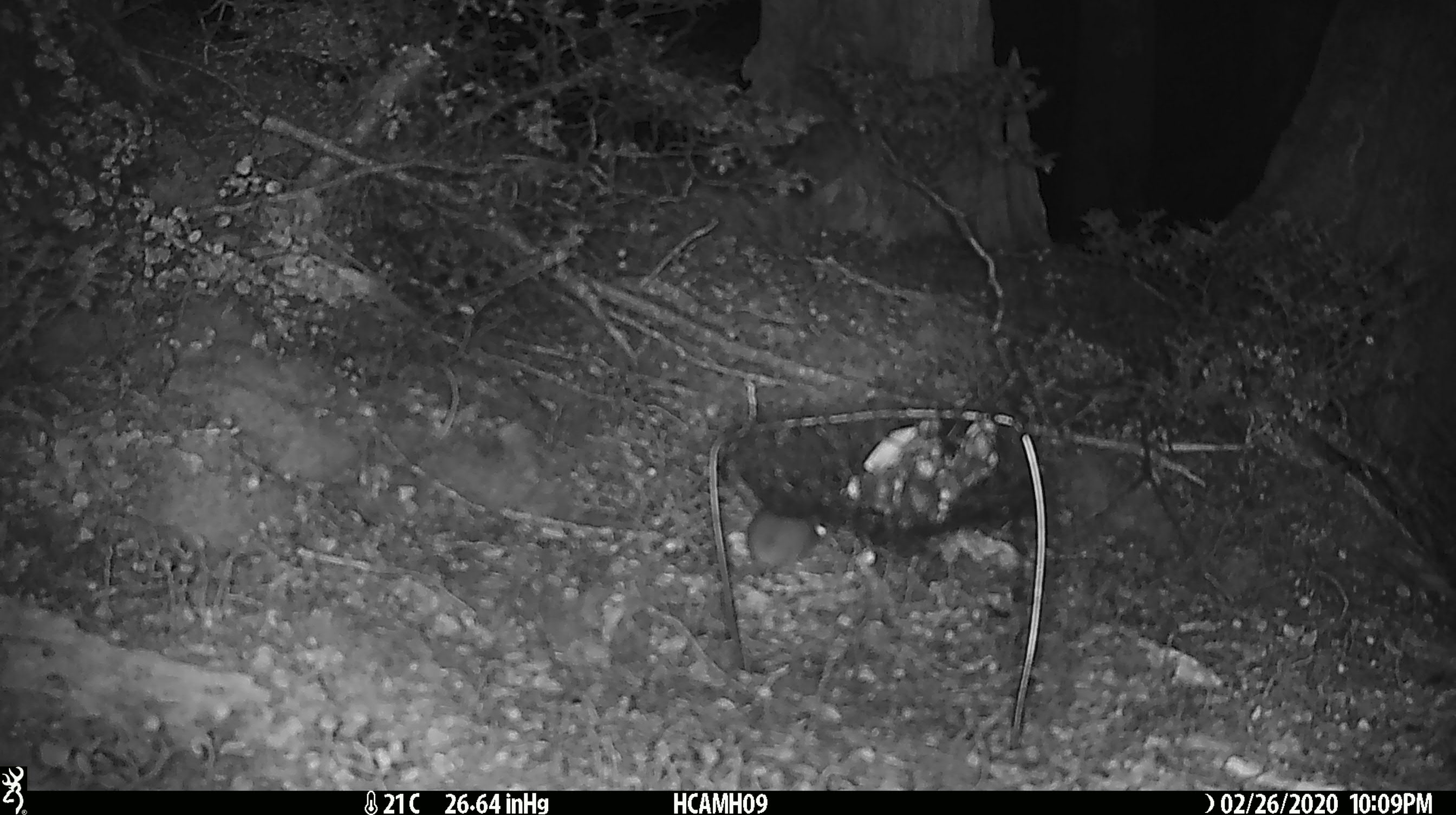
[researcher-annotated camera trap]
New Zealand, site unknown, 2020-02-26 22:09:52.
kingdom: Animalia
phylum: Chordata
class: Mammalia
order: Rodentia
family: Muridae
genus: Mus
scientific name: Mus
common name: mouse